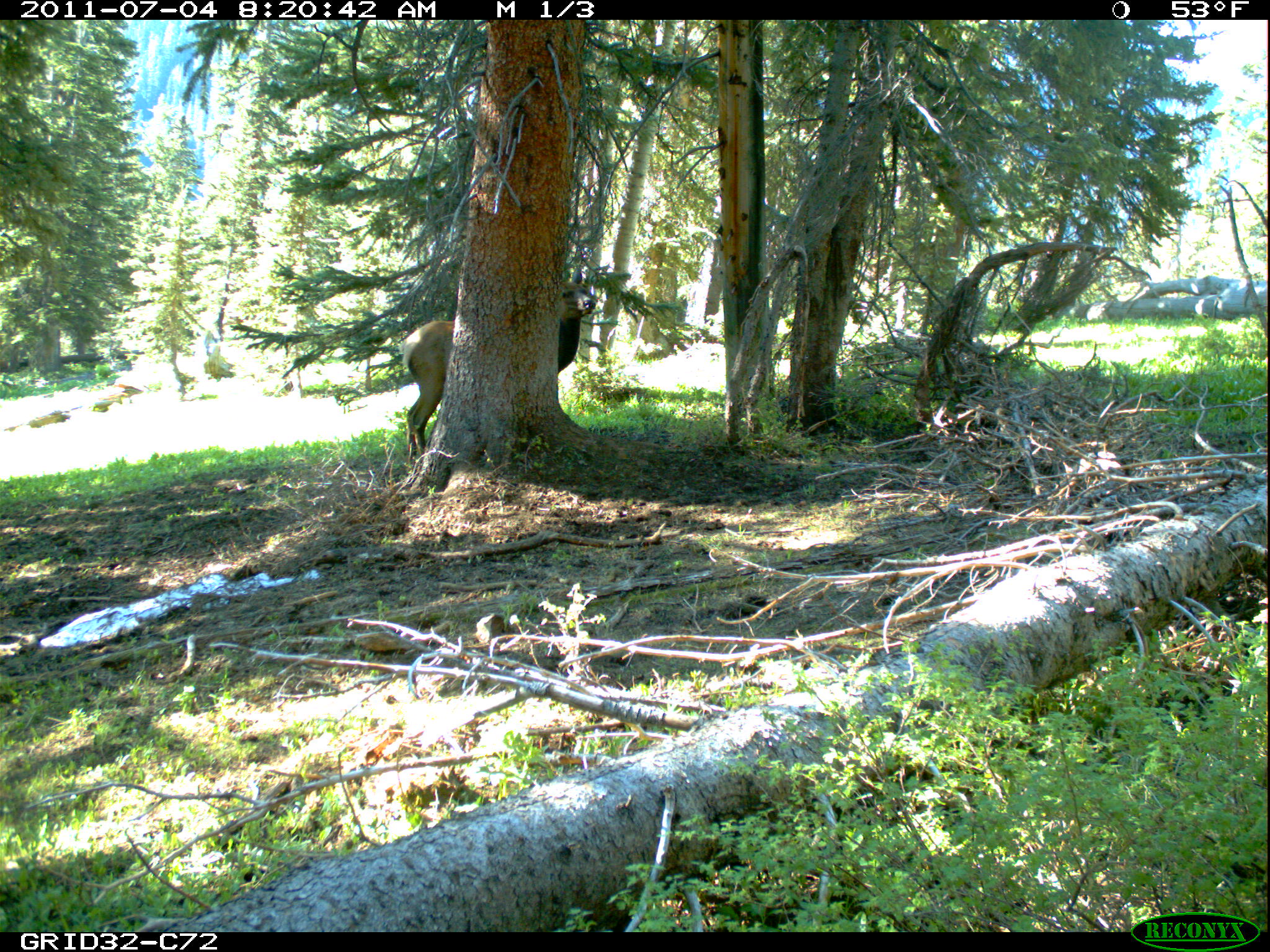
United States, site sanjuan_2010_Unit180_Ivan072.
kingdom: Animalia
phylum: Chordata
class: Mammalia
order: Artiodactyla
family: Cervidae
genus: Cervus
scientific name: Cervus elaphus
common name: red deer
Cervus elaphus (red deer).